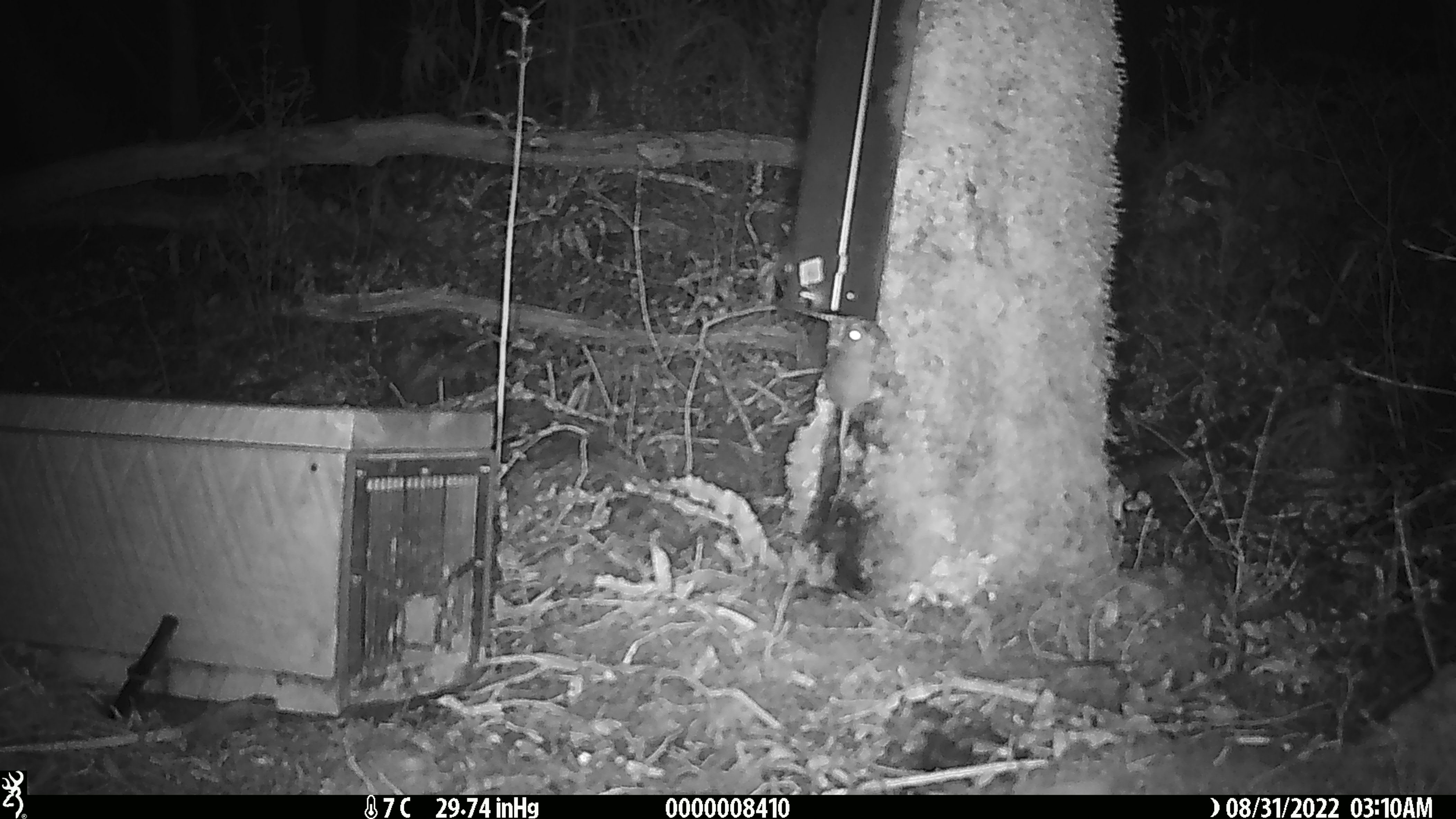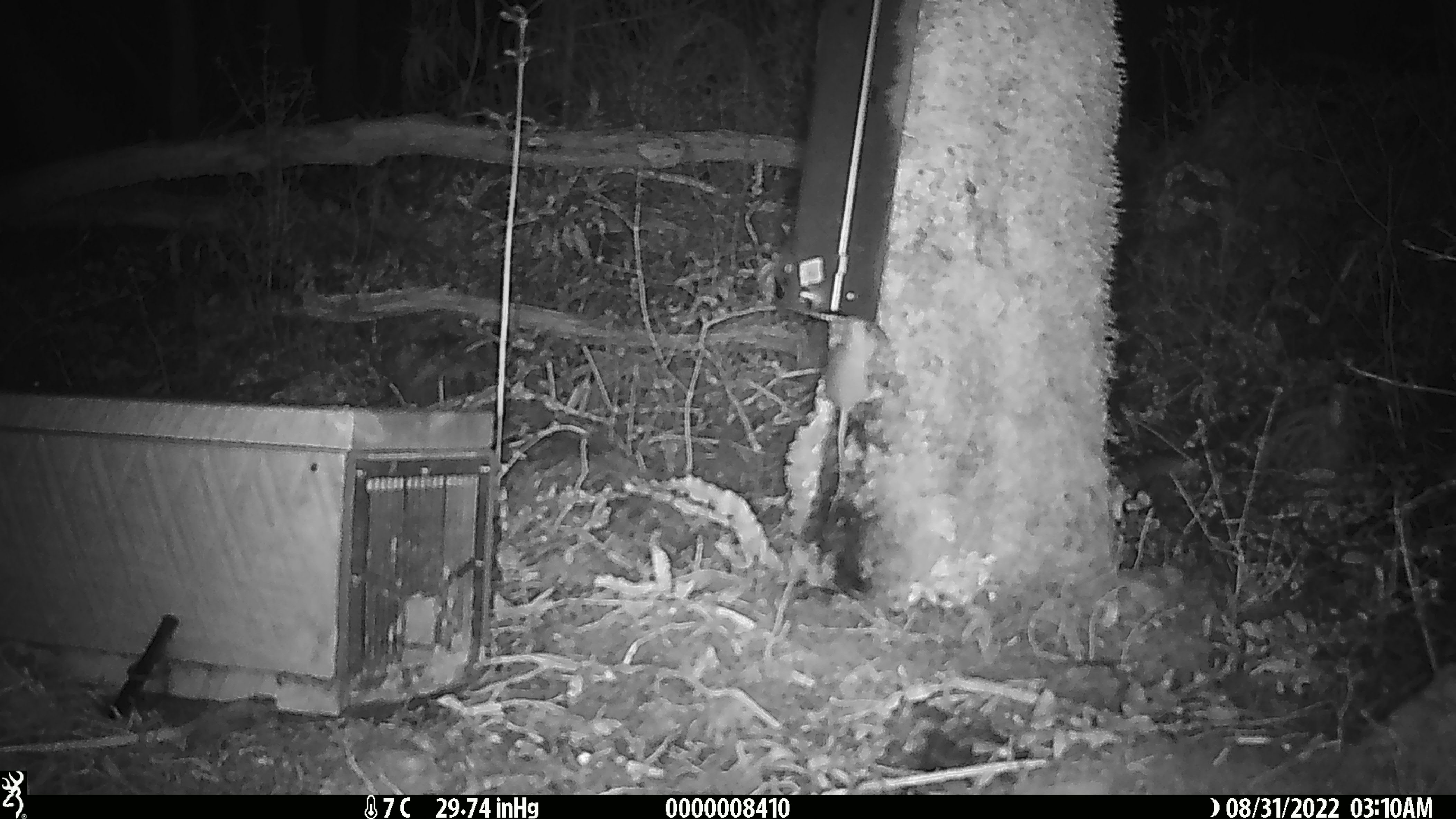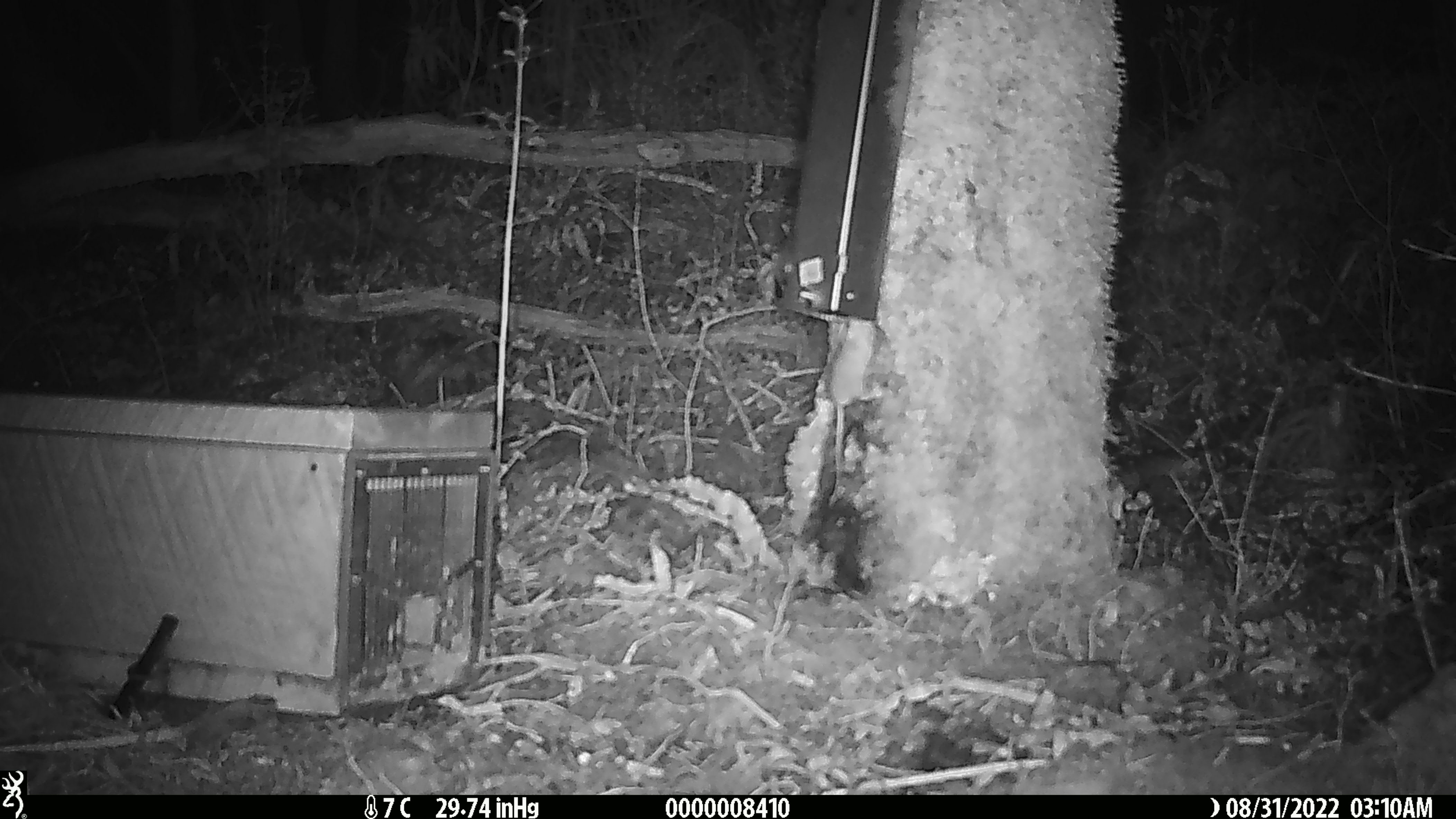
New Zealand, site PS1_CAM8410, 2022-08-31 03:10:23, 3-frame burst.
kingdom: Animalia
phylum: Chordata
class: Mammalia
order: Rodentia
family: Muridae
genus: Mus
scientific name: Mus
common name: mouse